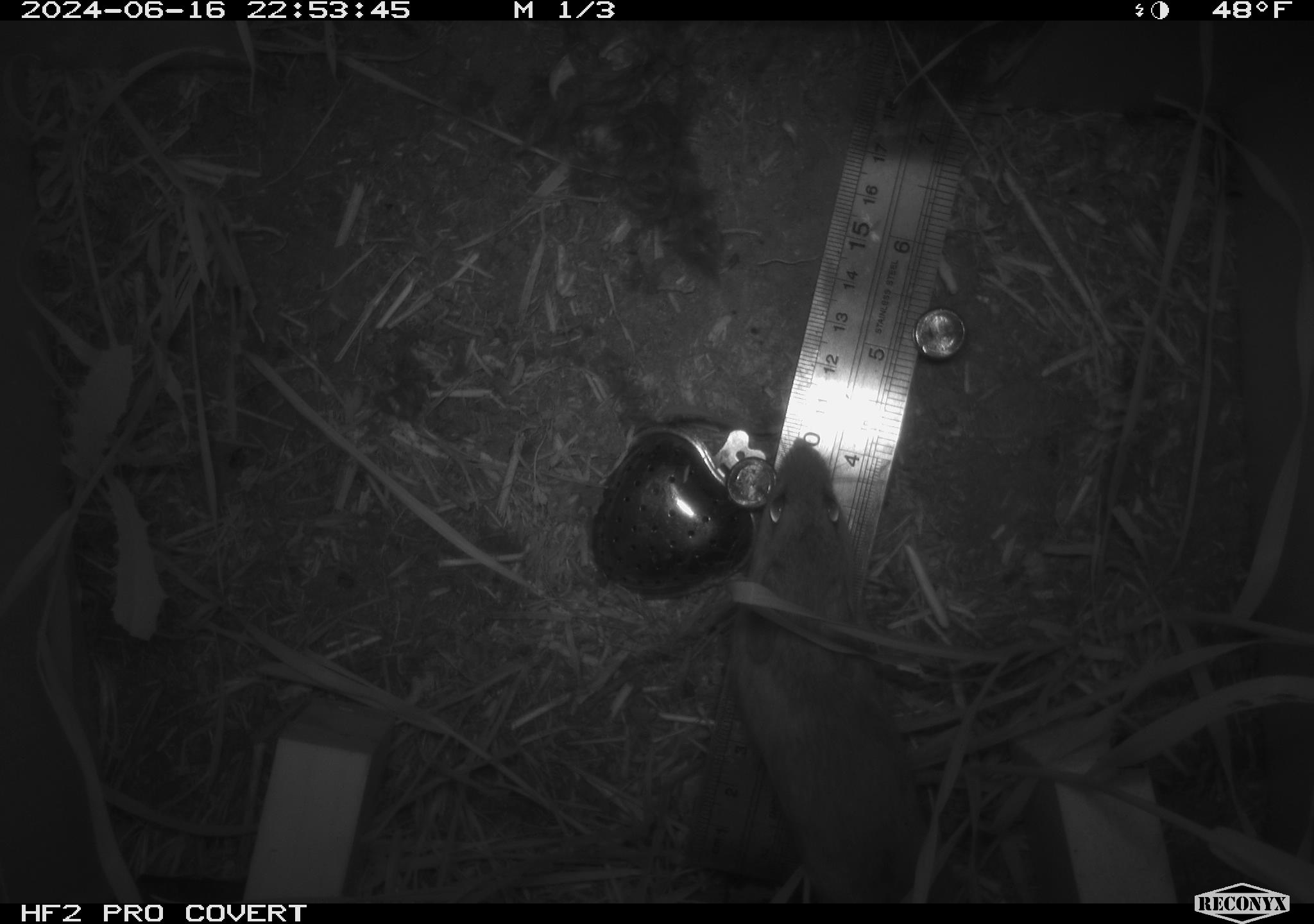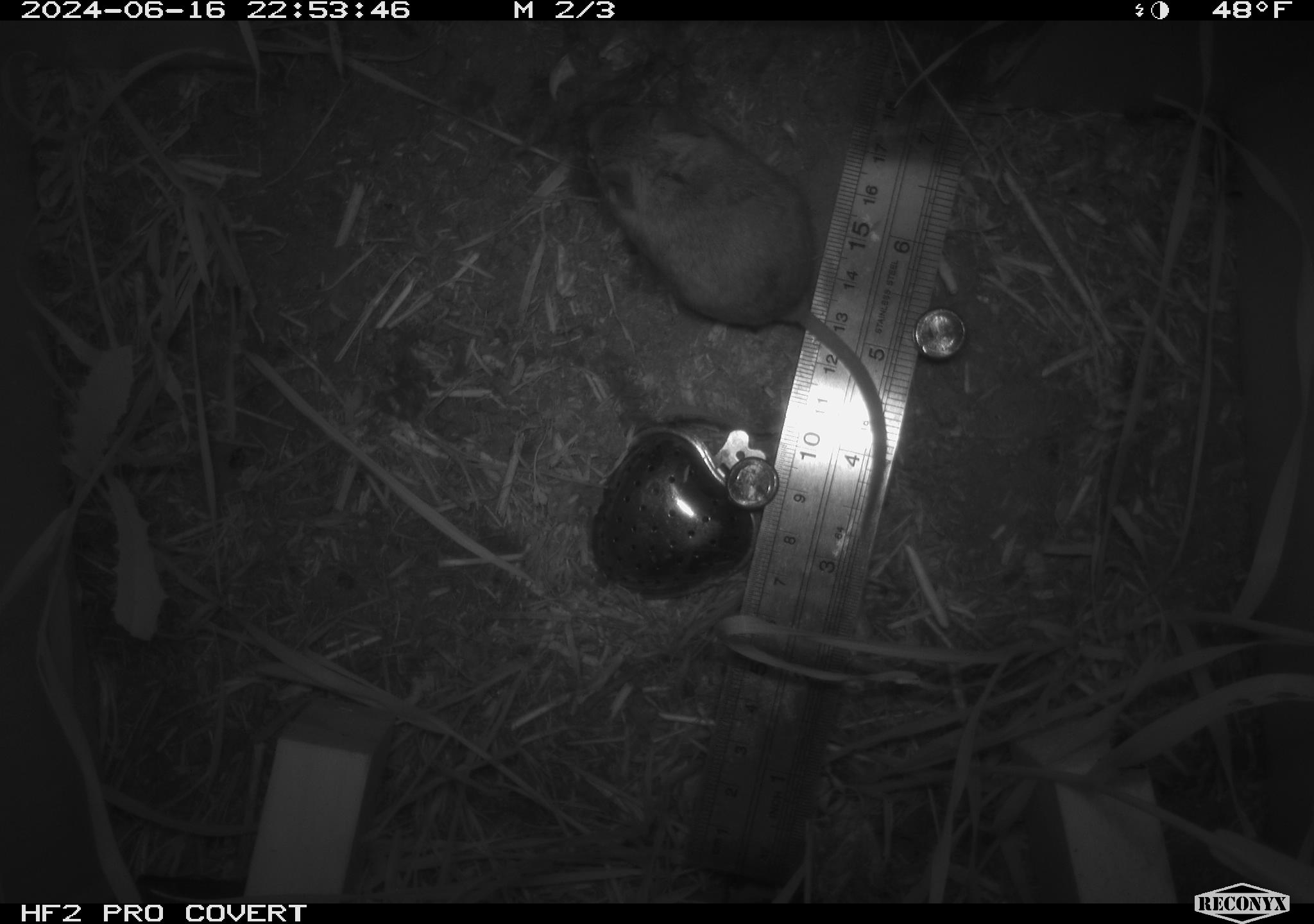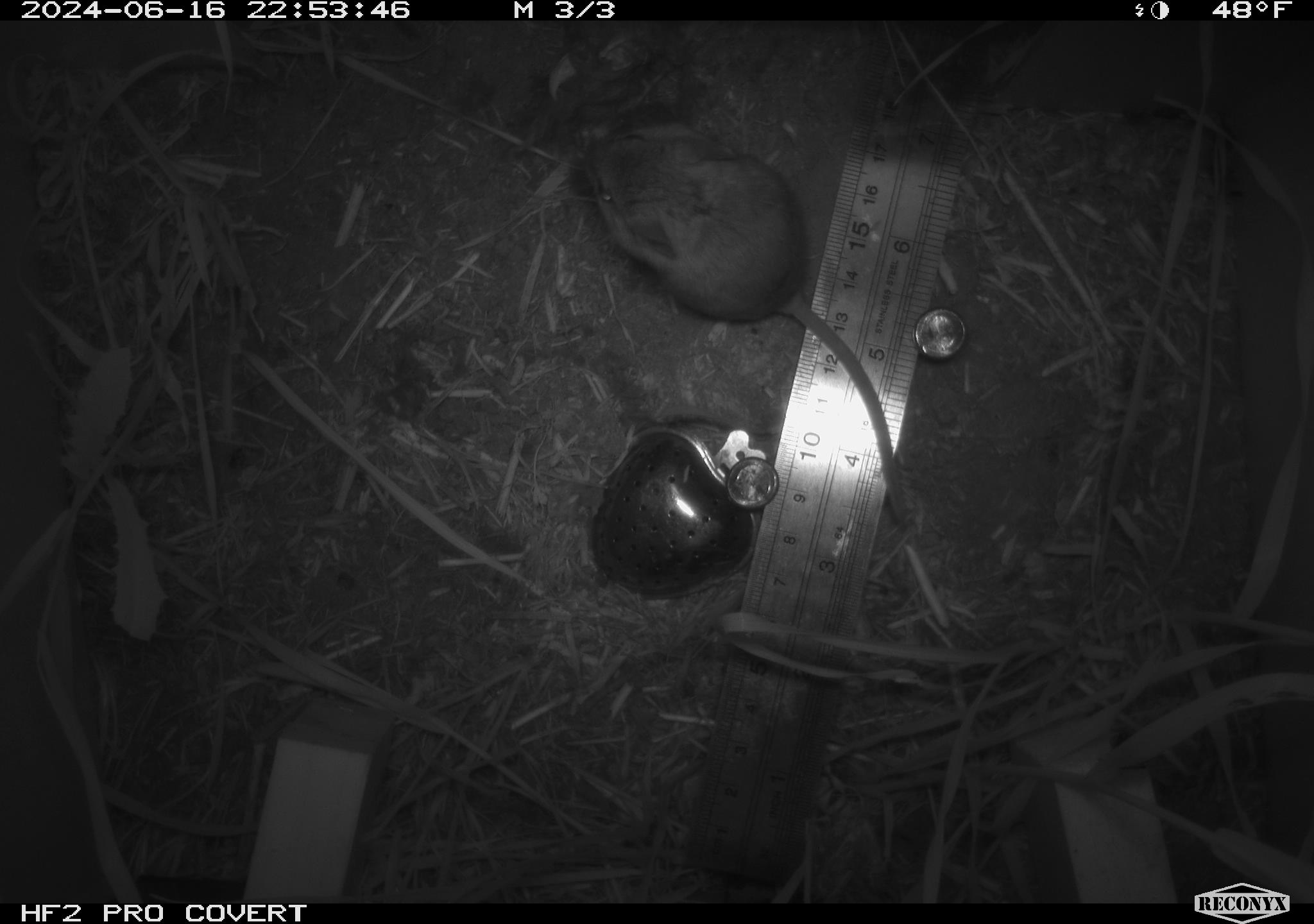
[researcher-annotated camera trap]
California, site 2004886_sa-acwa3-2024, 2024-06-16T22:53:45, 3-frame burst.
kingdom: Animalia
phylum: Chordata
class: Mammalia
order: Rodentia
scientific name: Rodentia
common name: mouse species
Mouse species (Rodentia).